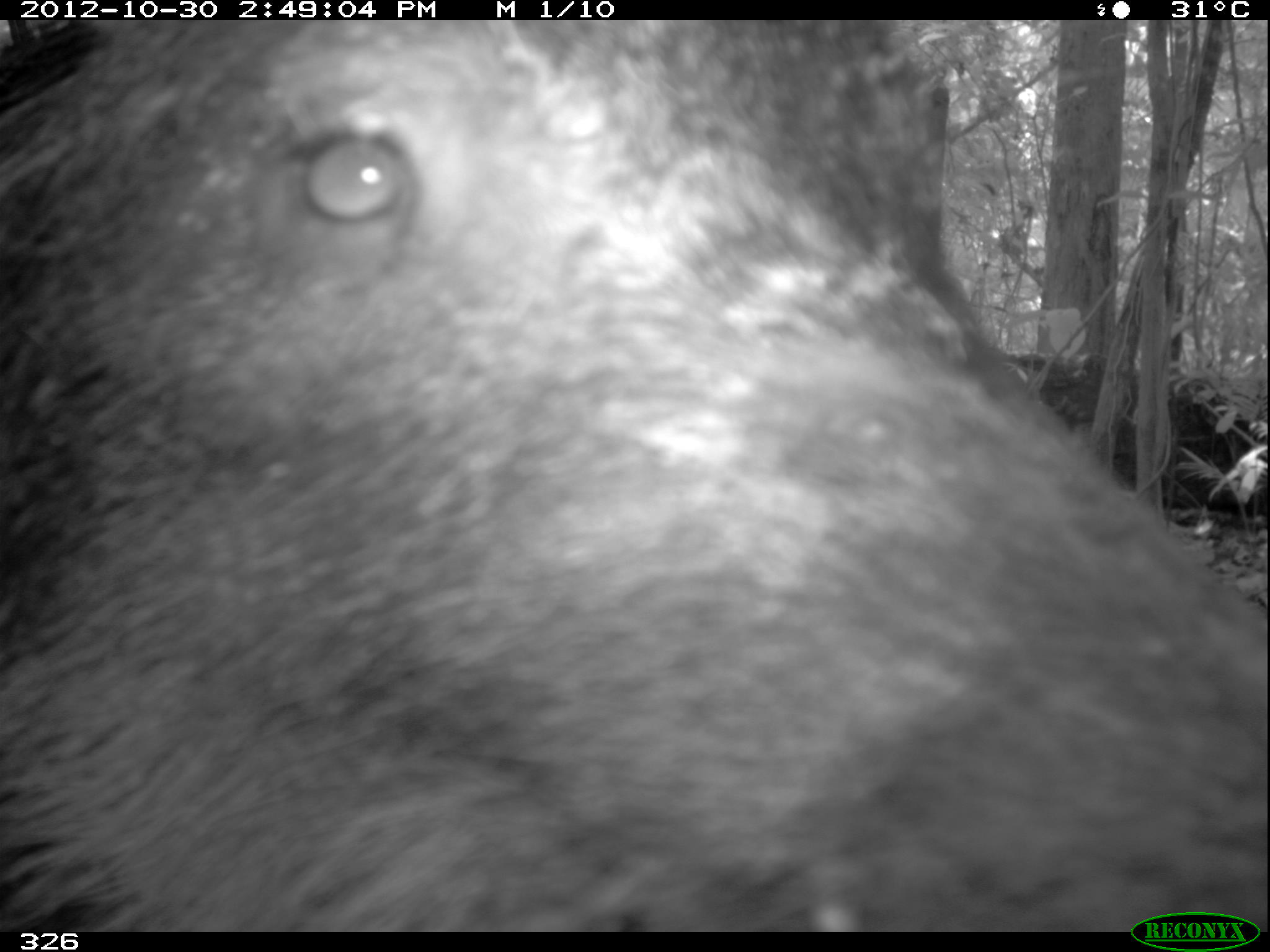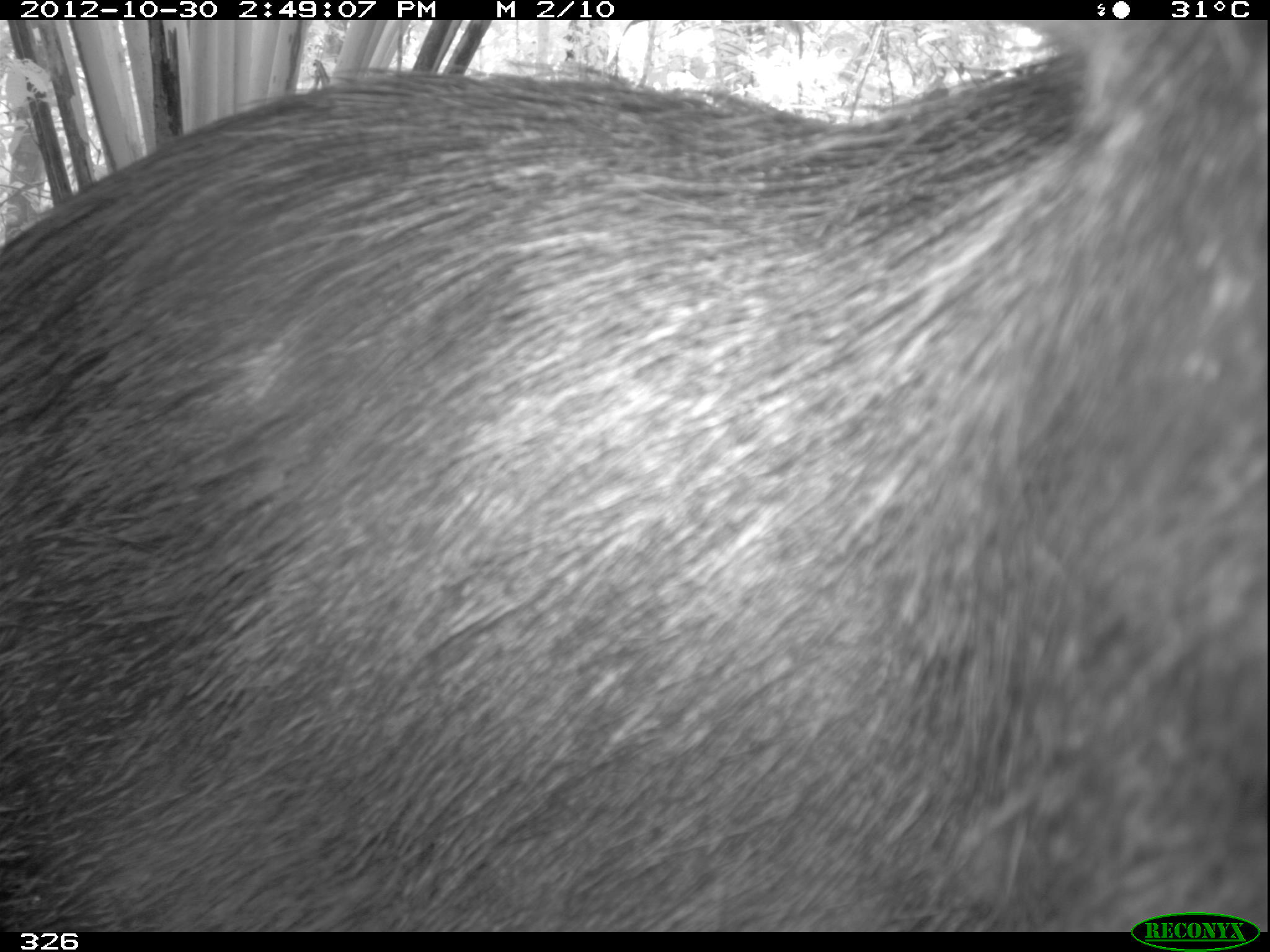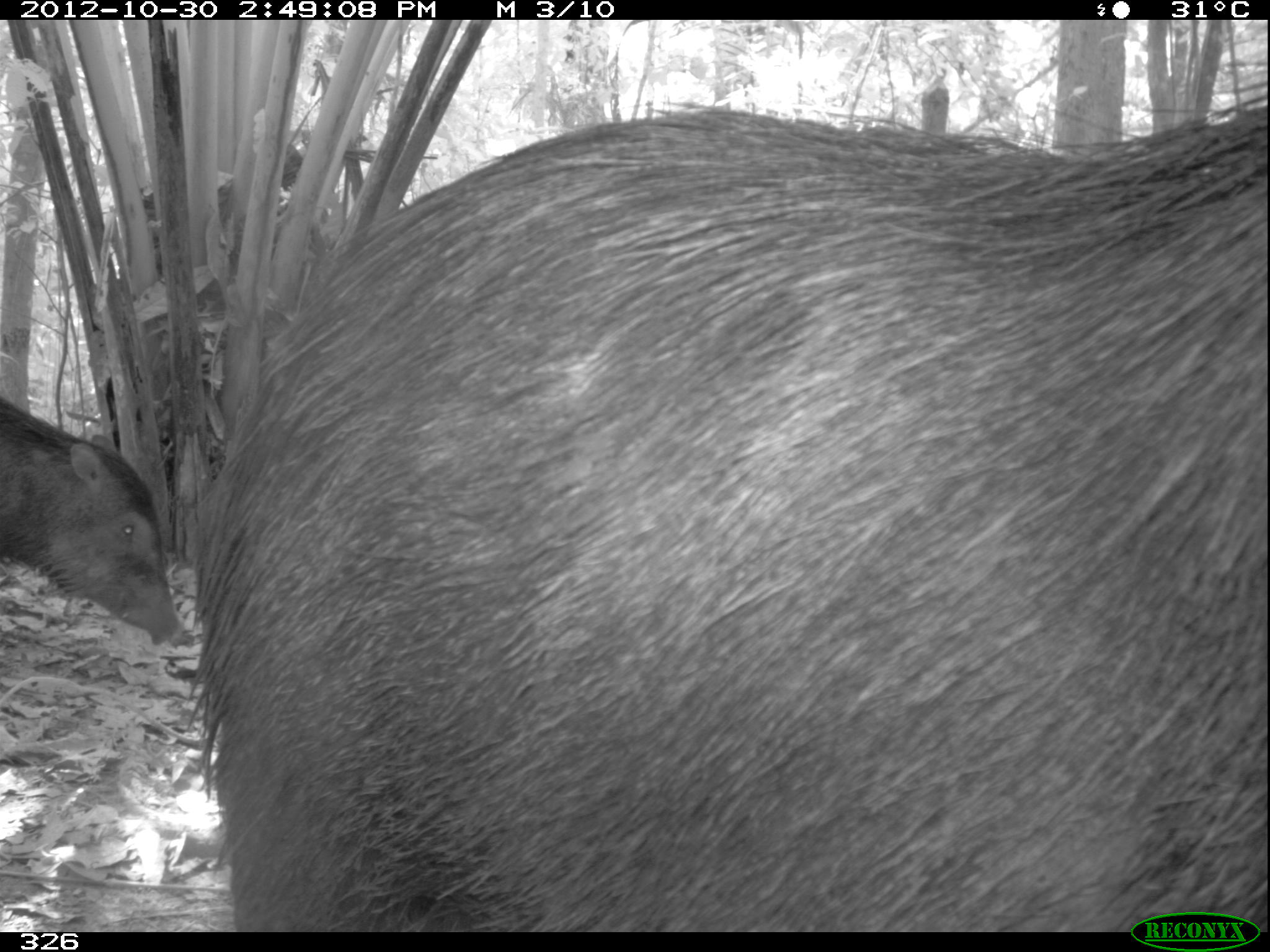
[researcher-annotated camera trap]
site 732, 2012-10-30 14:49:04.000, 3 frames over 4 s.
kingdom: Animalia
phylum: Chordata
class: Mammalia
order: Artiodactyla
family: Tayassuidae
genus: Tayassu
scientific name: Tayassu pecari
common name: white-lipped peccary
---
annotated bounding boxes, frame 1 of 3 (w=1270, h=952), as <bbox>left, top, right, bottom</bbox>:
tayassu pecari: <bbox>0, 16, 1269, 929</bbox>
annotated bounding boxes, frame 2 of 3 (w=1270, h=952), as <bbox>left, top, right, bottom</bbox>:
tayassu pecari: <bbox>0, 20, 1270, 932</bbox>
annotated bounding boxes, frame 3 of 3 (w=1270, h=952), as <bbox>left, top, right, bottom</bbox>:
tayassu pecari: <bbox>195, 93, 1268, 929</bbox>; <bbox>0, 392, 182, 647</bbox>